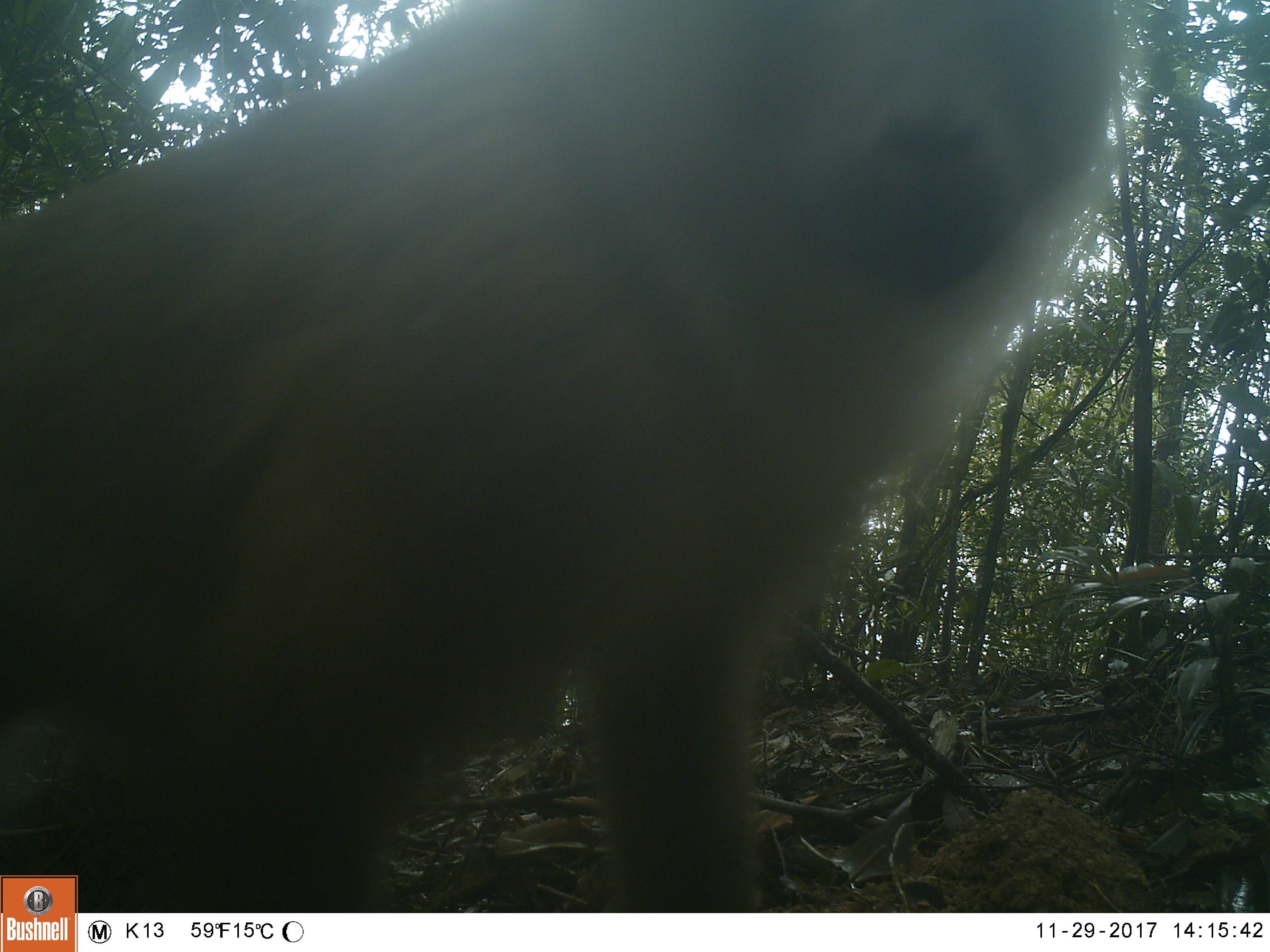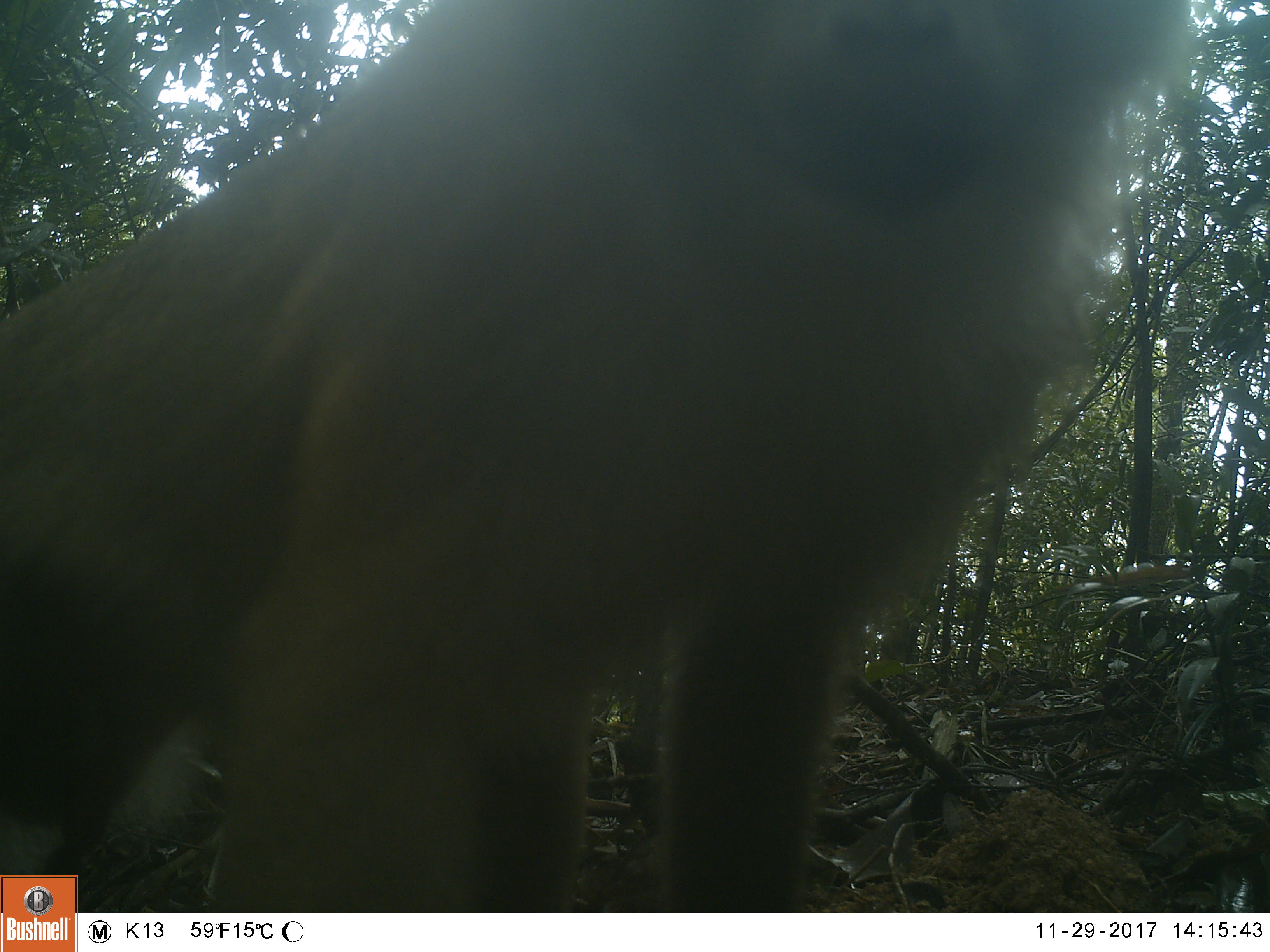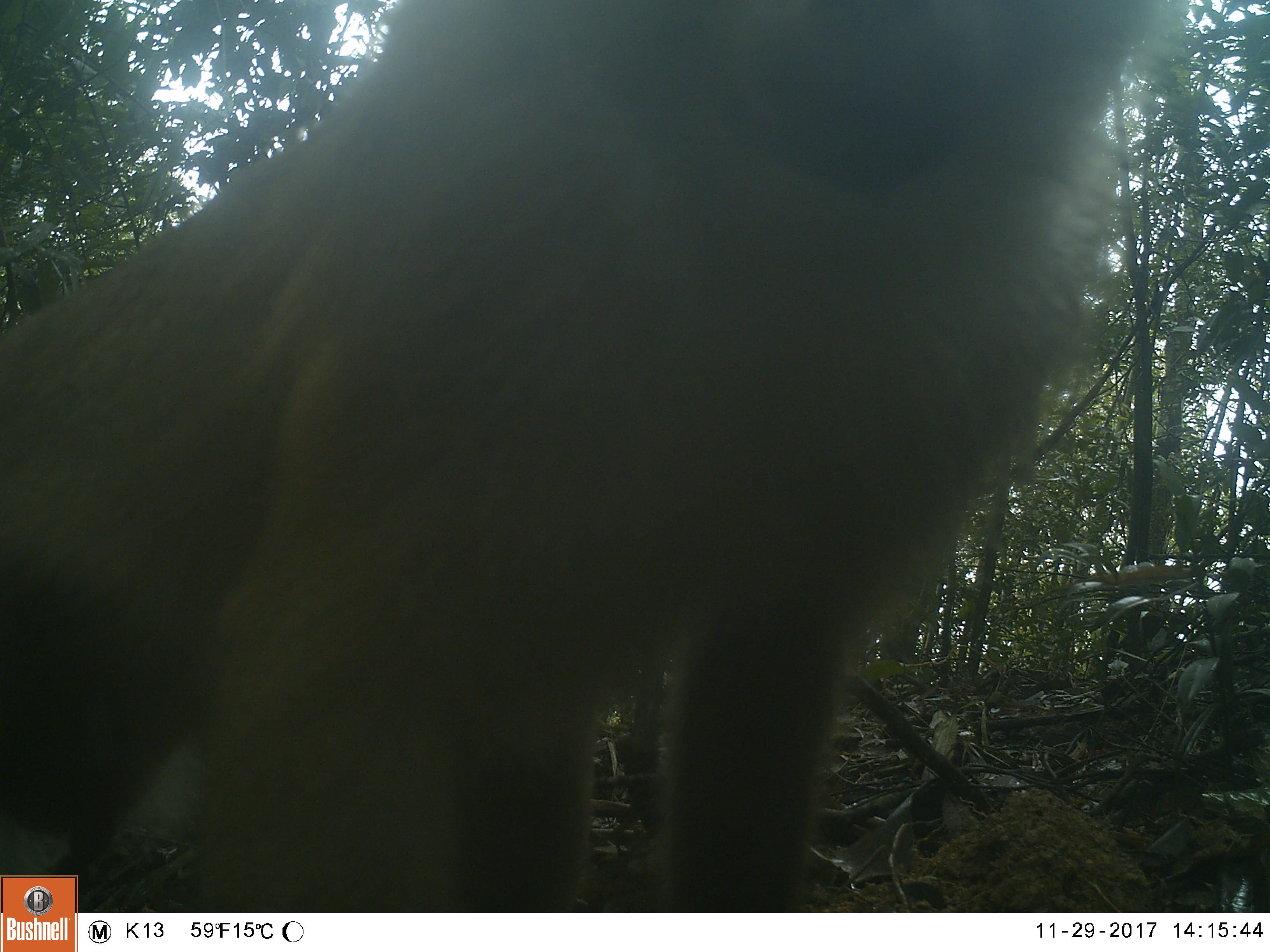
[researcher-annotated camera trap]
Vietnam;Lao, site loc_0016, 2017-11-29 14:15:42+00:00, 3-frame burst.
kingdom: Animalia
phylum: Chordata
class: Mammalia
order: Primates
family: Cercopithecidae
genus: Macaca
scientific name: Macaca nemestrina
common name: pig-tailed macaque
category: pig tailed macaque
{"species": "pig tailed macaque (pig-tailed macaque) (Macaca nemestrina)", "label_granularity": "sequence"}